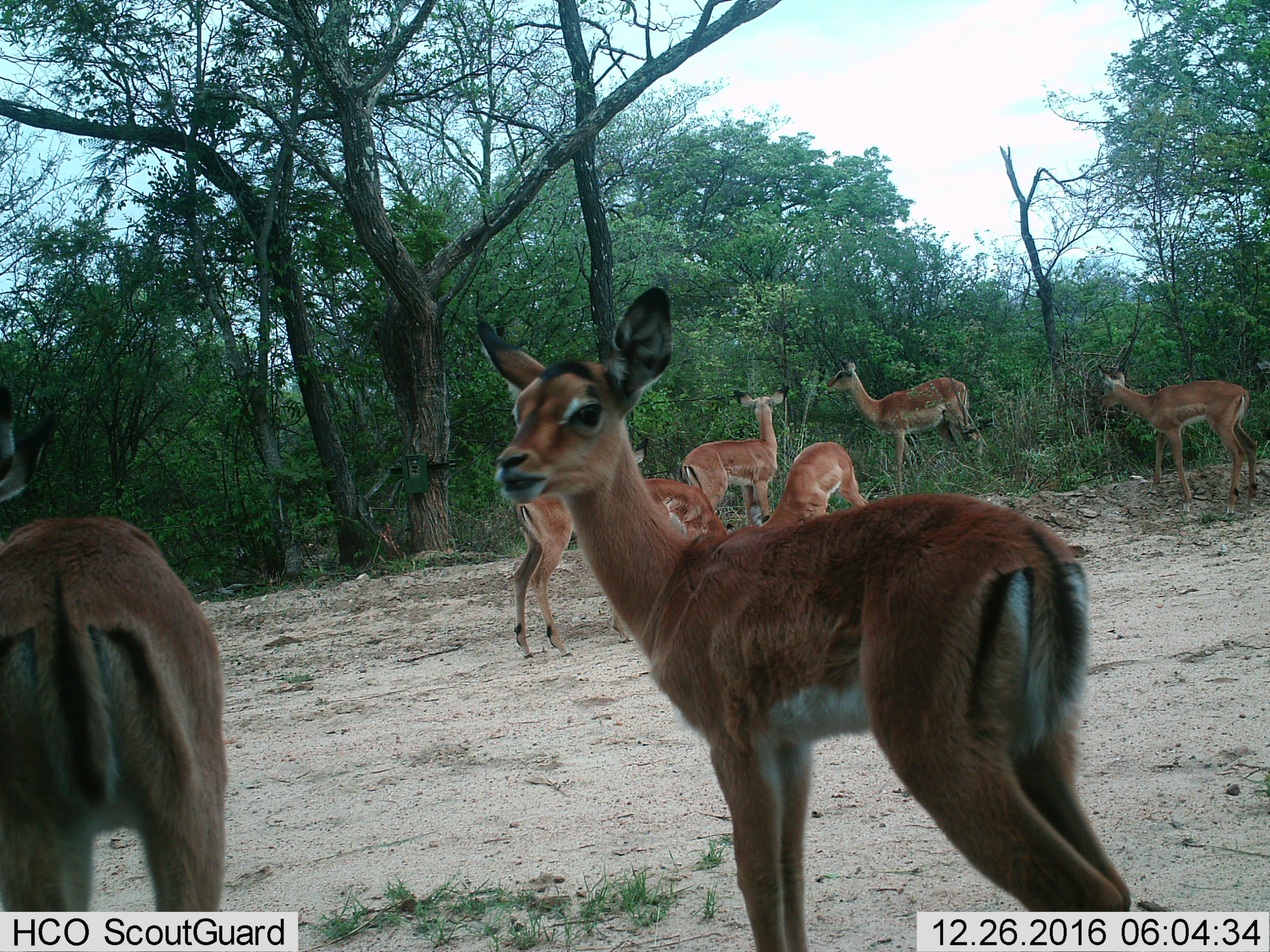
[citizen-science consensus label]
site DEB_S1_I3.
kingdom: Animalia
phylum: Chordata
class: Mammalia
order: Artiodactyla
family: Bovidae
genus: Aepyceros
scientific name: Aepyceros melampus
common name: impala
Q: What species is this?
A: Impala (Aepyceros melampus).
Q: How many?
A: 8.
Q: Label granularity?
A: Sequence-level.